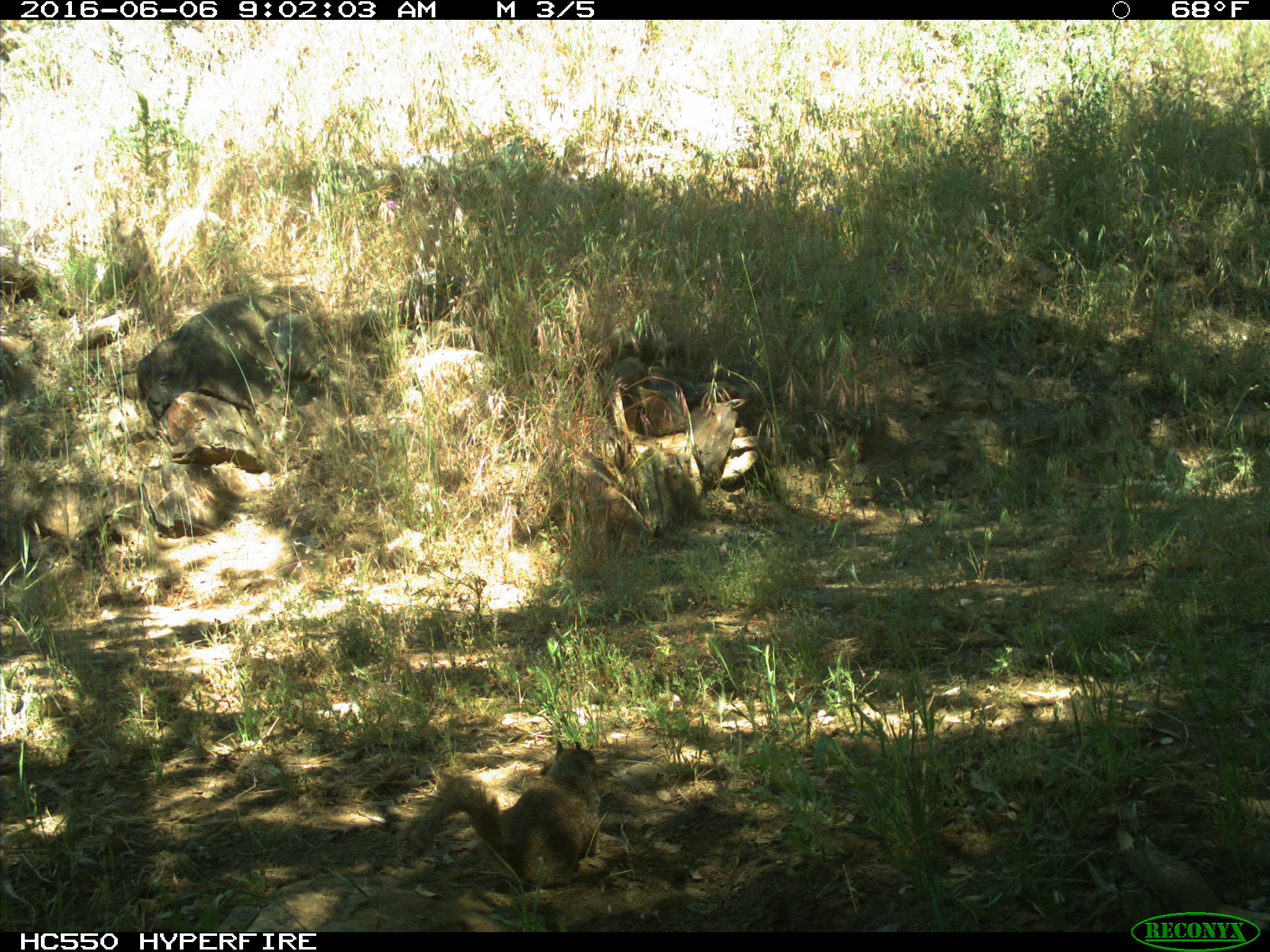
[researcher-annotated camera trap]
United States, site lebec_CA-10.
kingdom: Animalia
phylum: Chordata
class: Mammalia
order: Rodentia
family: Sciuridae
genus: Otospermophilus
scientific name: Otospermophilus beecheyi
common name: california ground squirrel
Otospermophilus beecheyi (california ground squirrel).